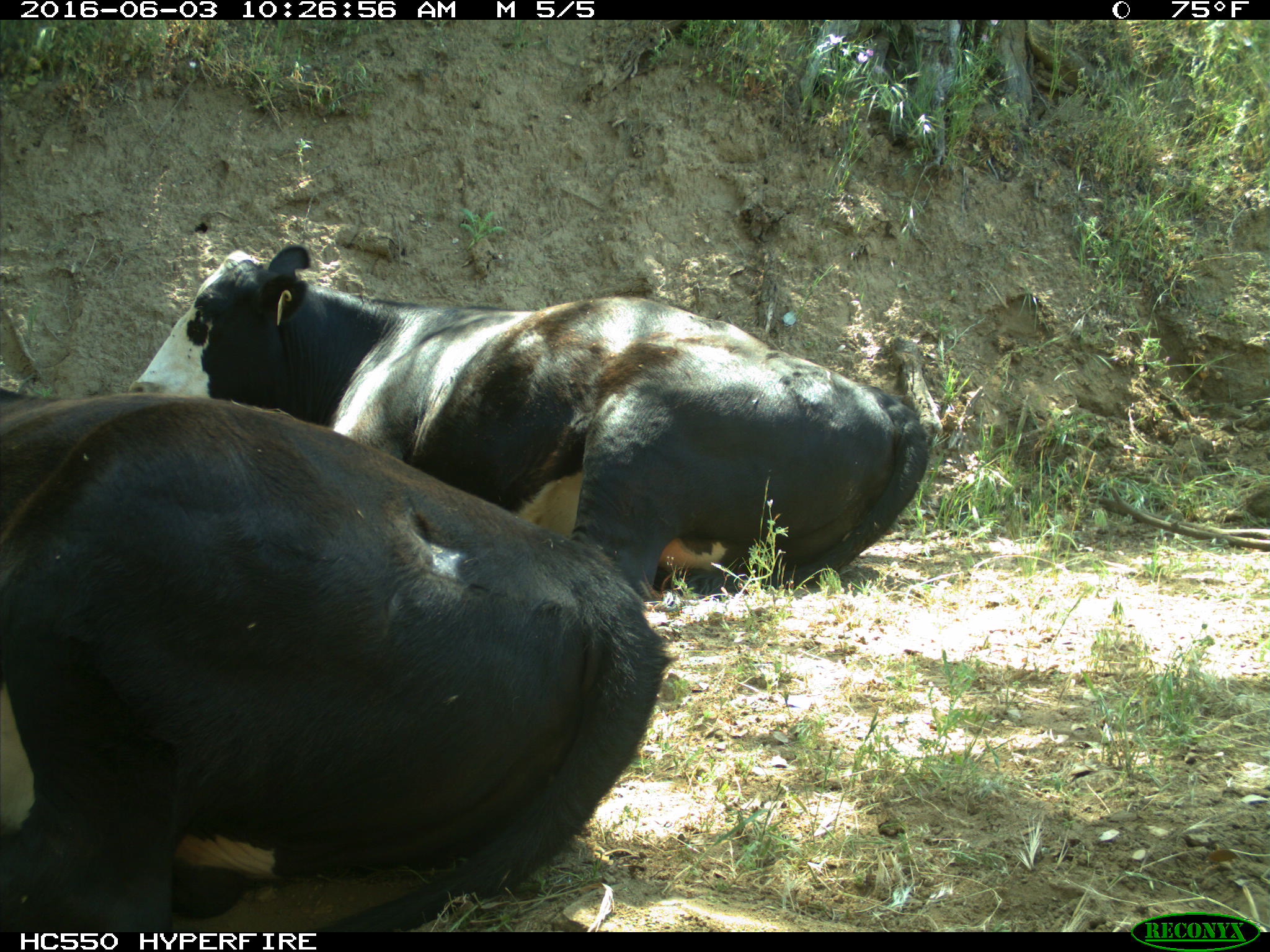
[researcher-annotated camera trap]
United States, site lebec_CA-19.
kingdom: Animalia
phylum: Chordata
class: Mammalia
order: Artiodactyla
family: Bovidae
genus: Bos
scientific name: Bos taurus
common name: domestic cow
Bos taurus (domestic cow).